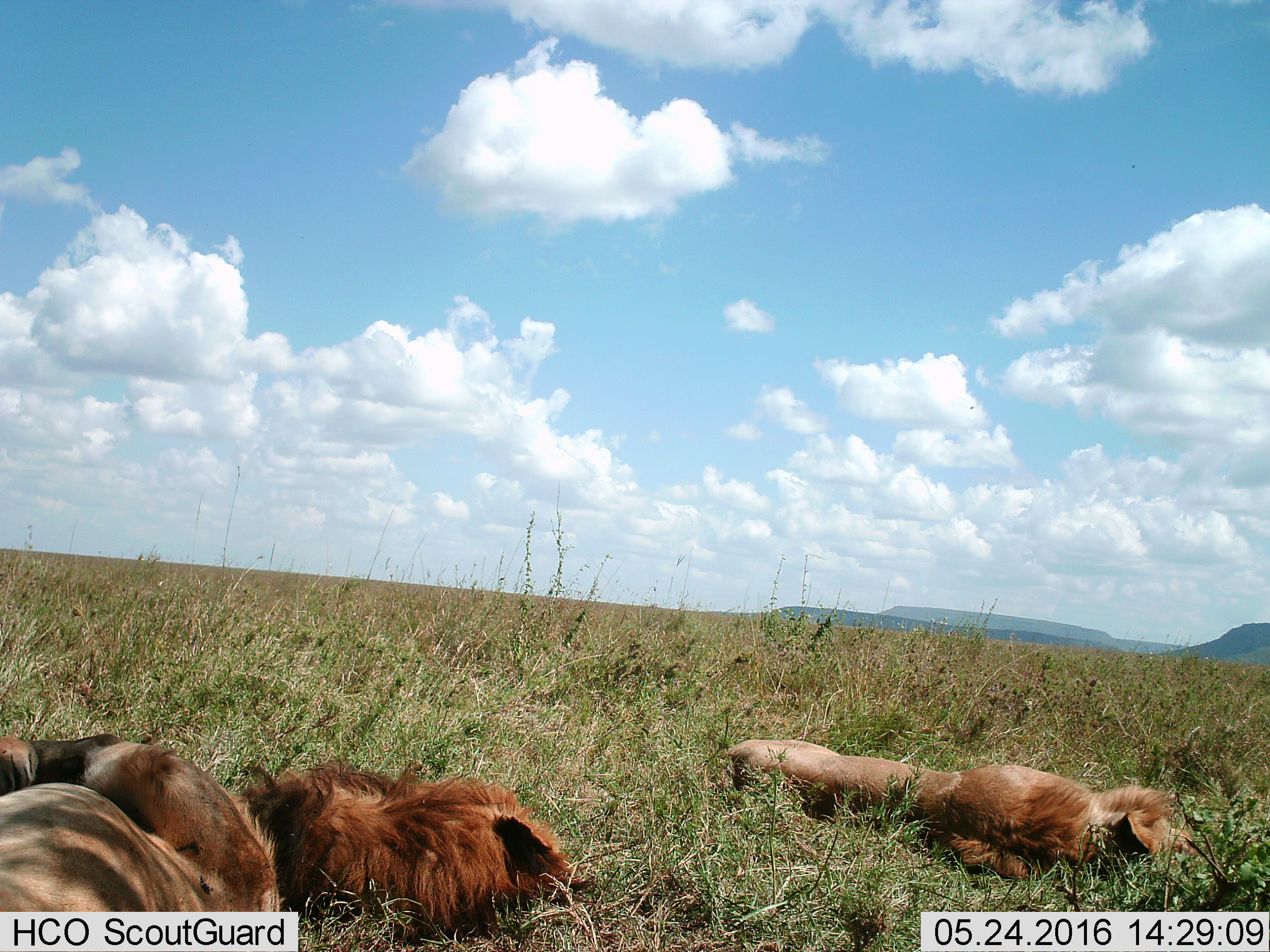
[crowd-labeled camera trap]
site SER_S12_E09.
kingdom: Animalia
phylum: Chordata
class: Mammalia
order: Carnivora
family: Felidae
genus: Panthera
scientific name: Panthera leo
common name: lion male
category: lionmale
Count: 3.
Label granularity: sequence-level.